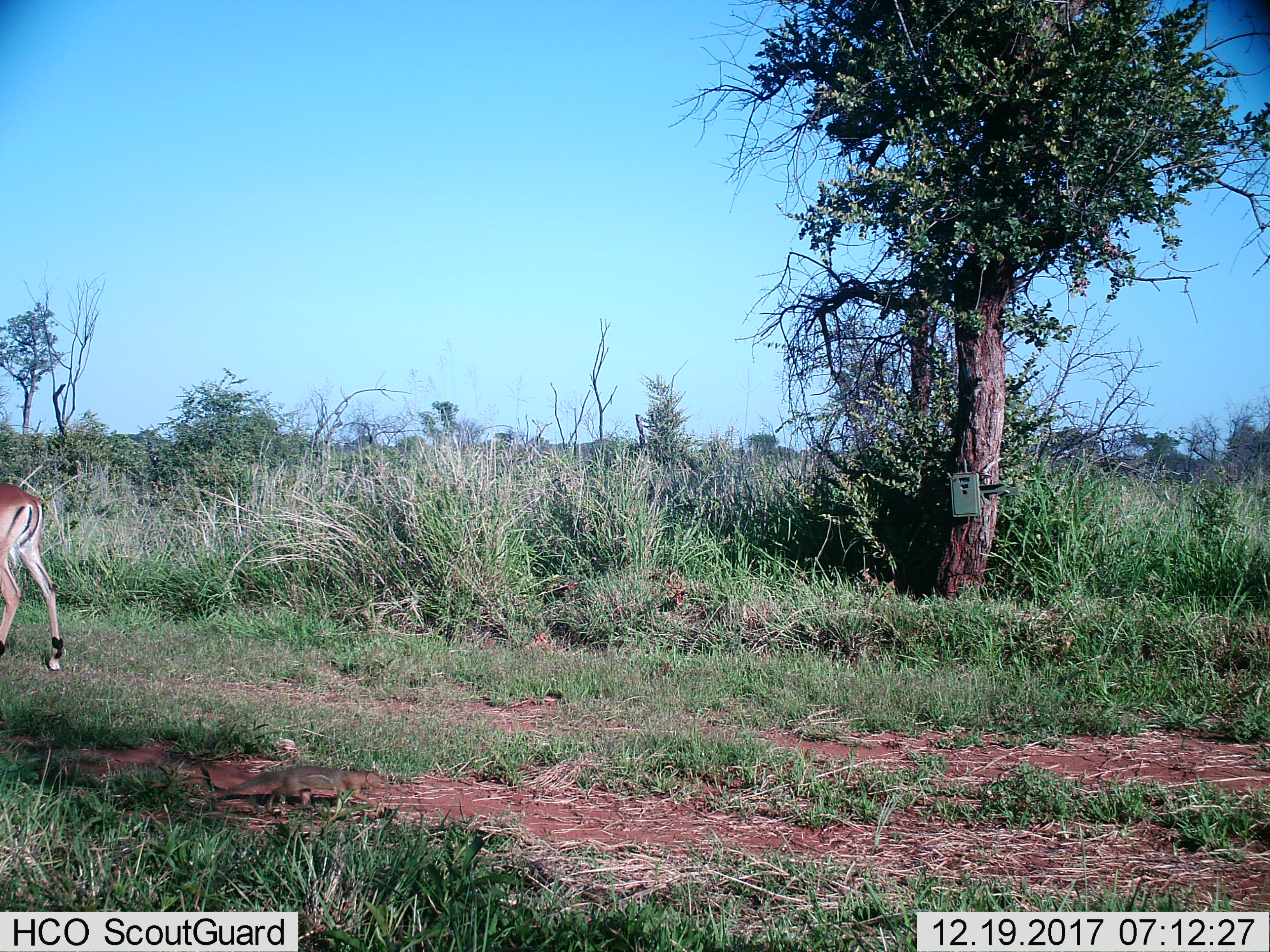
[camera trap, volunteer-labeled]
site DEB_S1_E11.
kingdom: Animalia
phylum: Chordata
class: Mammalia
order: Artiodactyla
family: Bovidae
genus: Aepyceros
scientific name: Aepyceros melampus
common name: impala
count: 1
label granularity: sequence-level